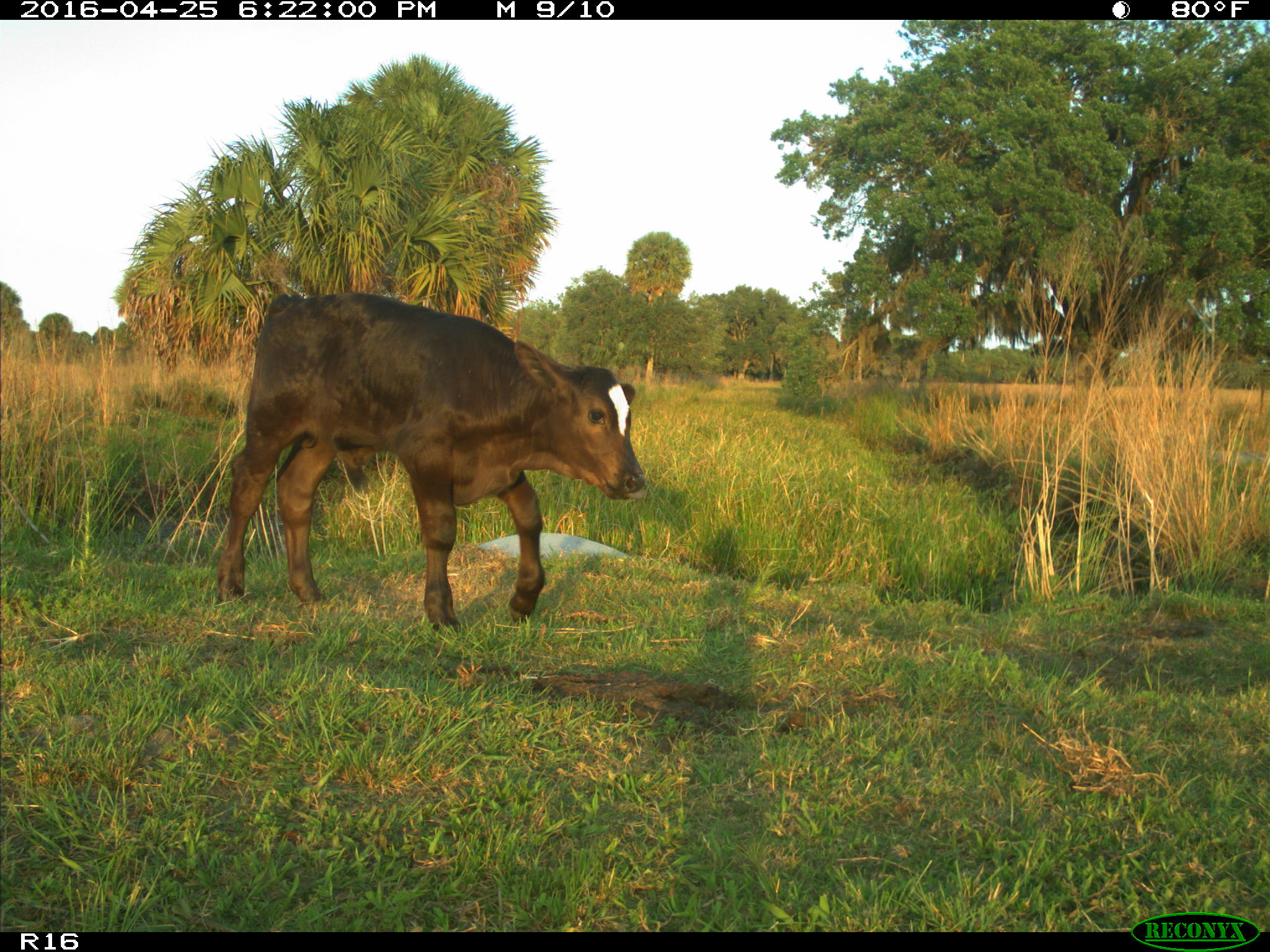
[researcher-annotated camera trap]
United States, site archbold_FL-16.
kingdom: Animalia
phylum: Chordata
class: Mammalia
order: Artiodactyla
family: Bovidae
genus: Bos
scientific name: Bos taurus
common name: domestic cow